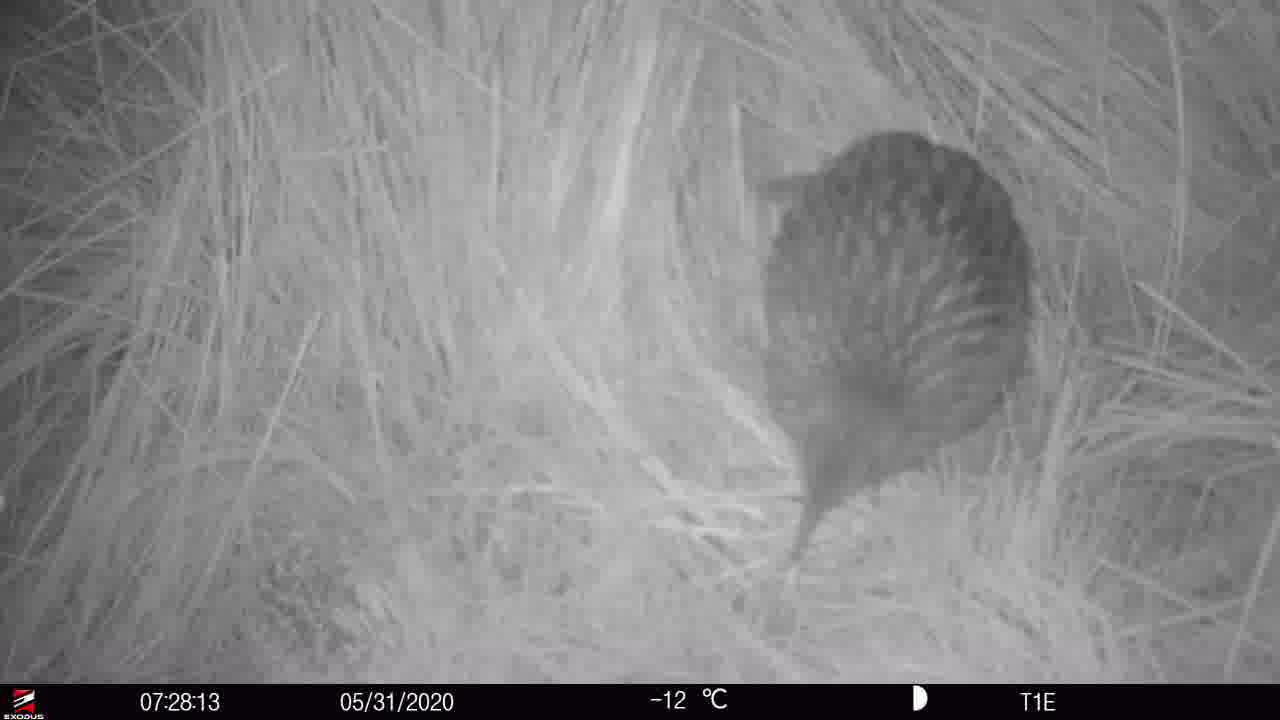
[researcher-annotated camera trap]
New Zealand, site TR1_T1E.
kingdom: Animalia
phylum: Chordata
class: Aves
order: Gruiformes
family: Rallidae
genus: Gallirallus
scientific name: Gallirallus australis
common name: weka